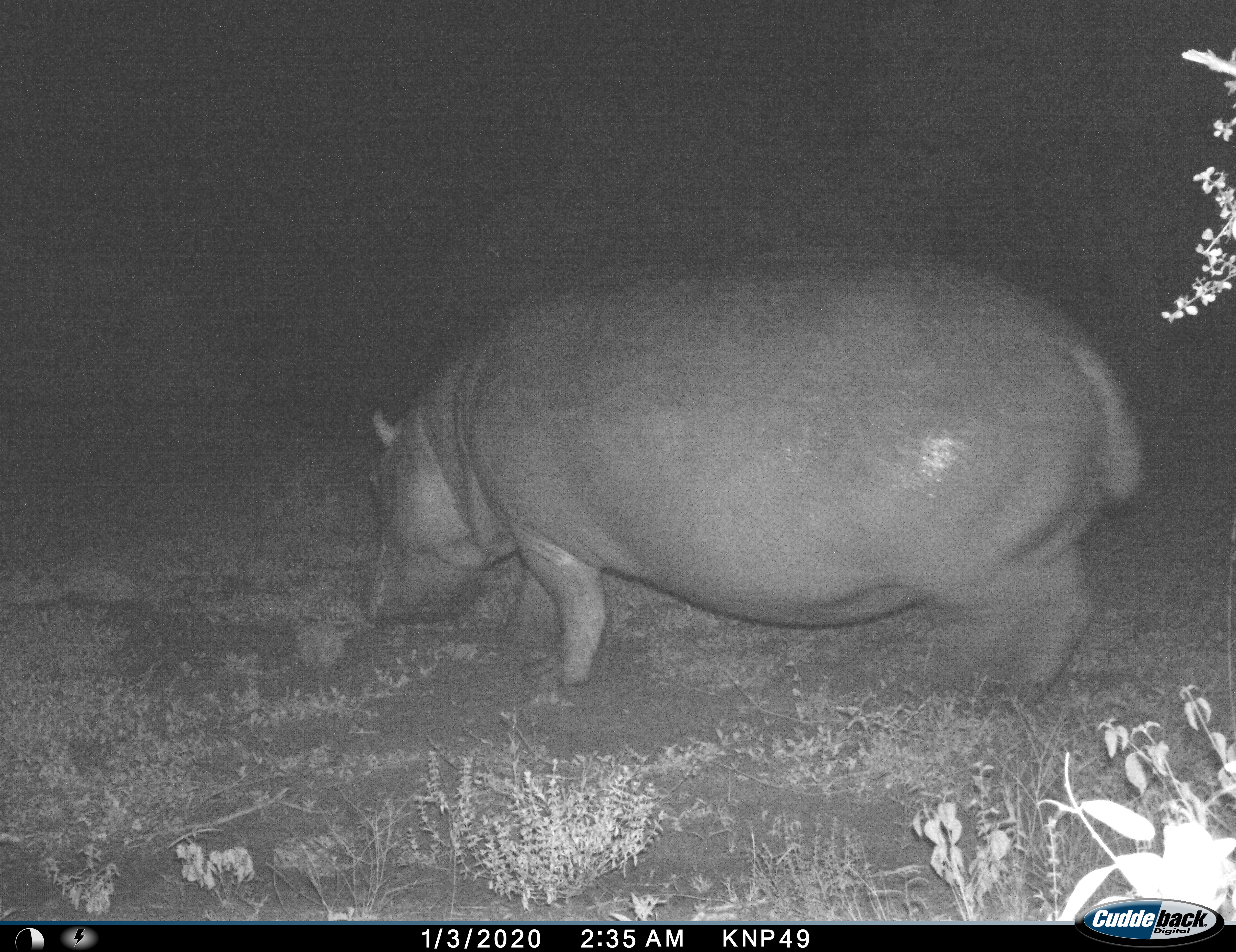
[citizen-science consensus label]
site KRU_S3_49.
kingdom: Animalia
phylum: Chordata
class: Mammalia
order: Artiodactyla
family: Hippopotamidae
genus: Hippopotamus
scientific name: Hippopotamus amphibius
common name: hippopotamus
Hippopotamus (Hippopotamus amphibius), count 1. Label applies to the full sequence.